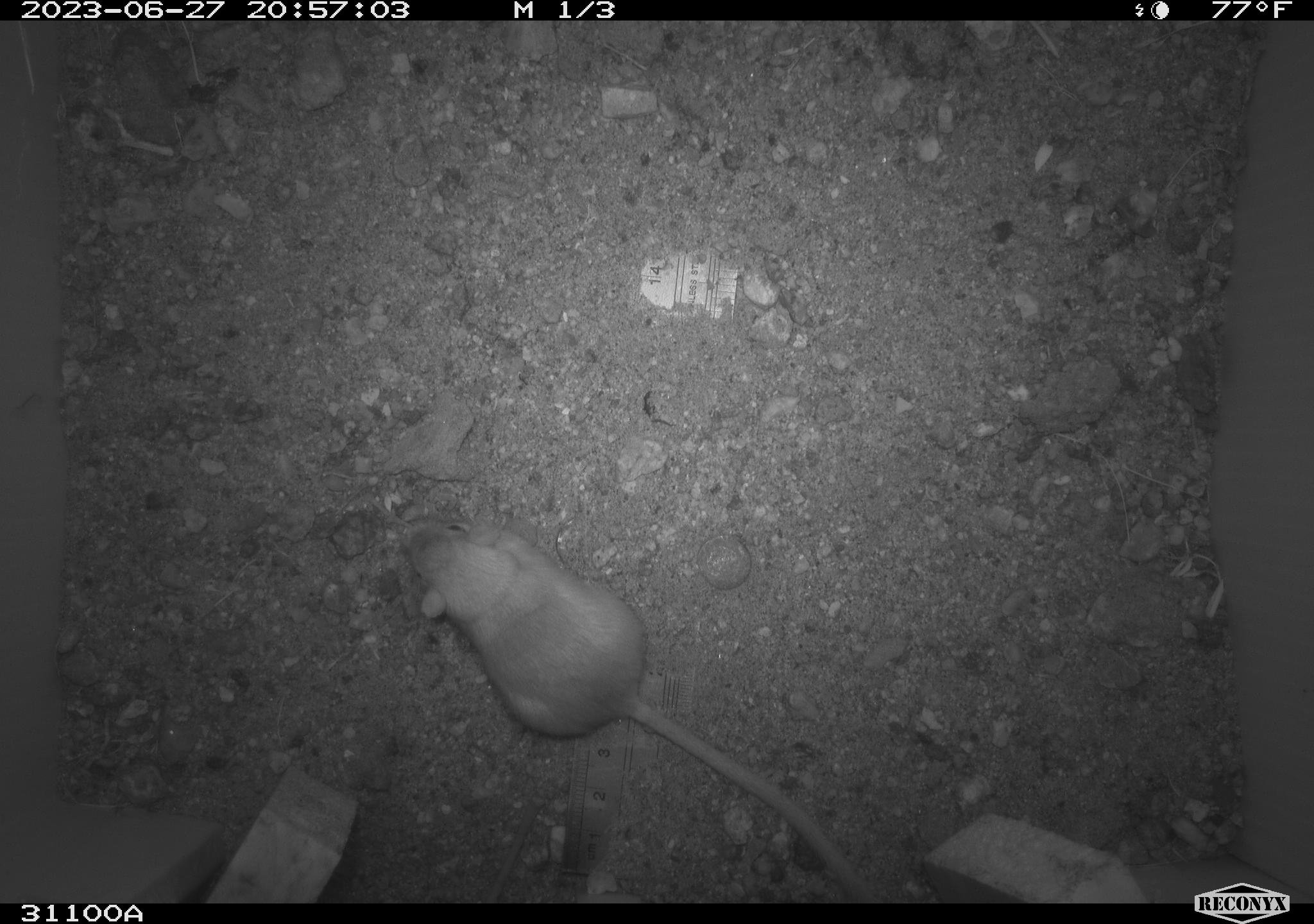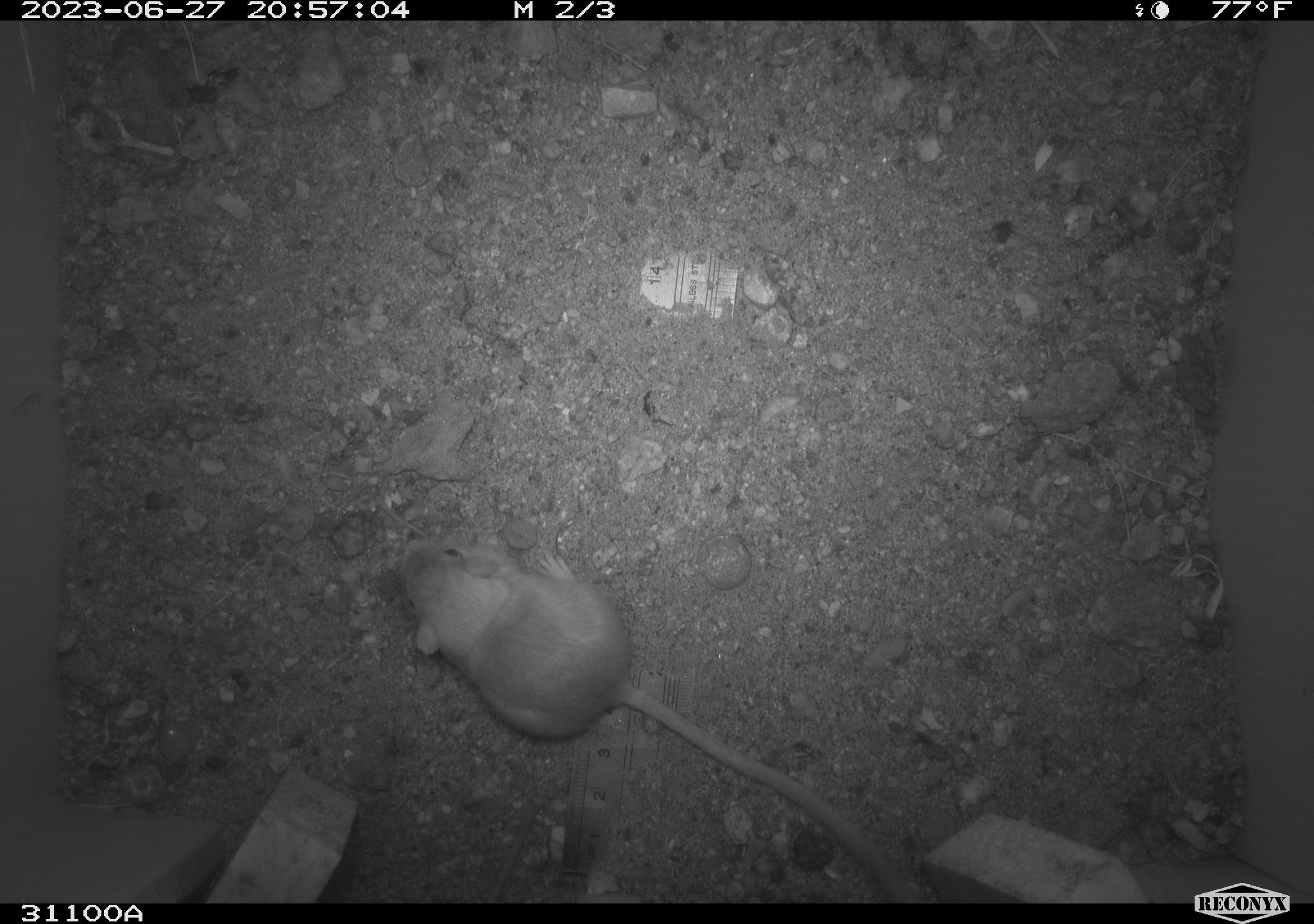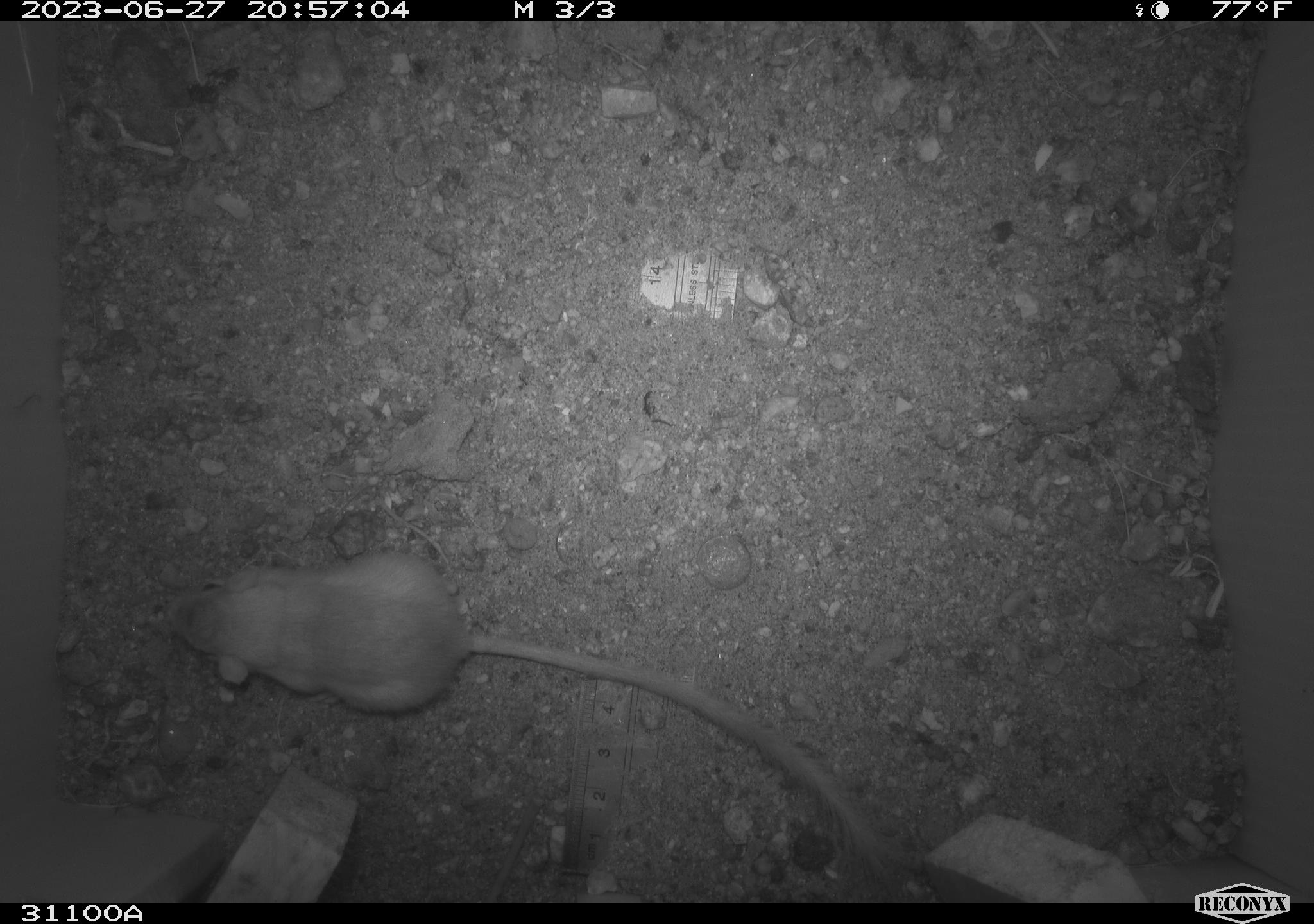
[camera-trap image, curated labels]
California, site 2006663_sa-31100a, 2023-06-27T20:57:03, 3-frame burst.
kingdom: Animalia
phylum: Chordata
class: Mammalia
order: Rodentia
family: Heteromyidae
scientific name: Heteromyidae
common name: kangaroo rats and pocket mice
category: heteromyidae family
Heteromyidae family (kangaroo rats and pocket mice) (Heteromyidae).